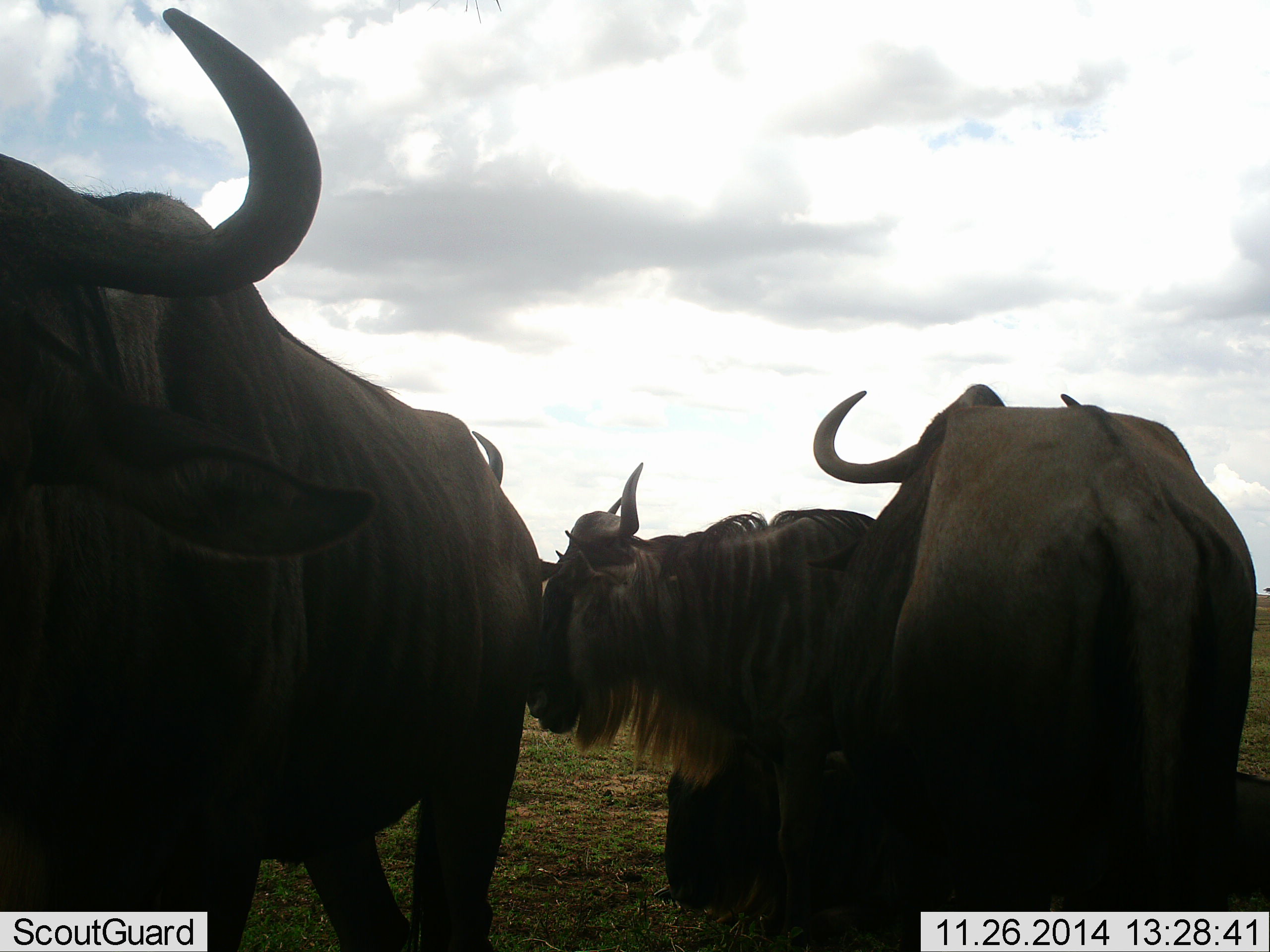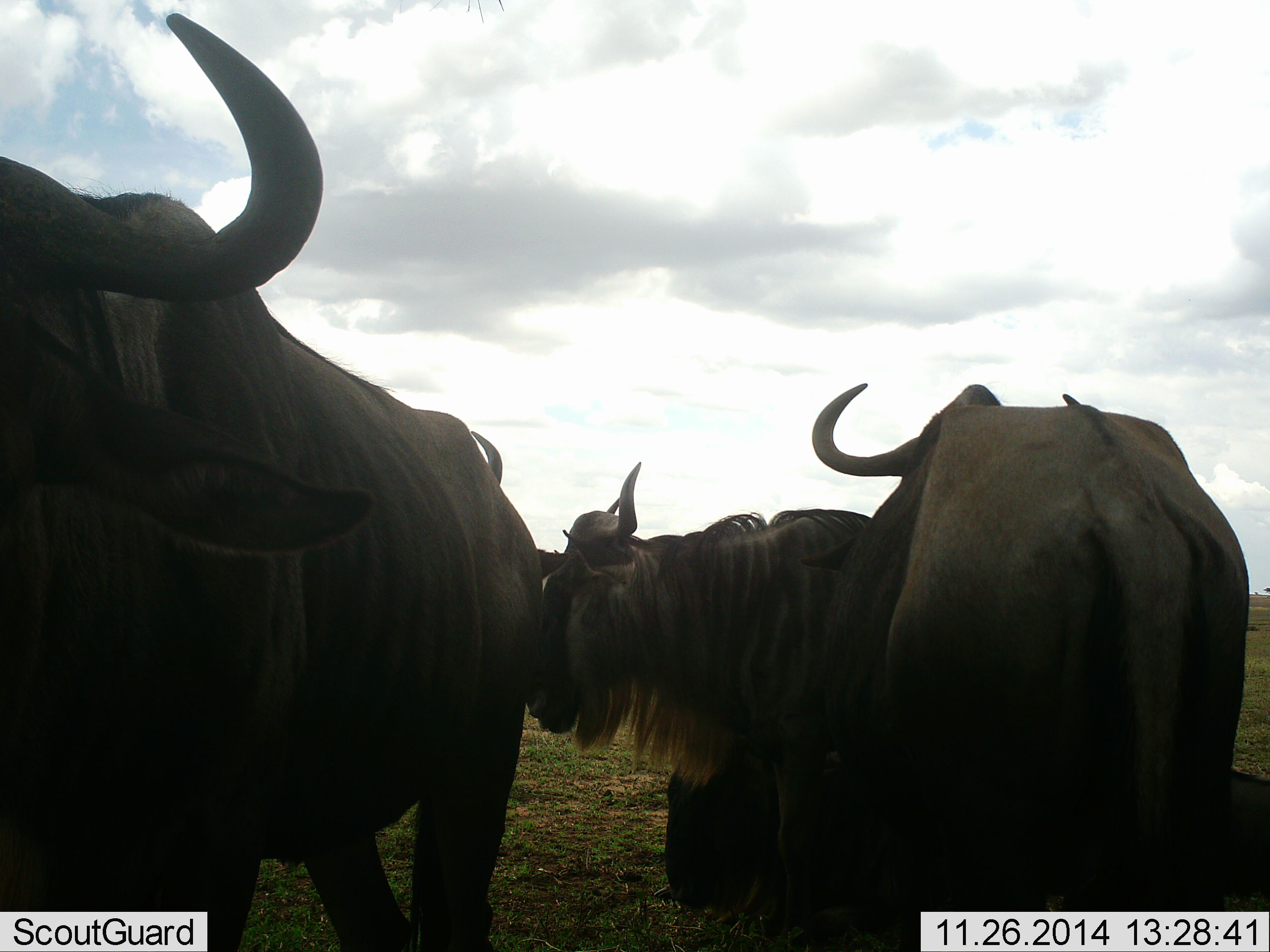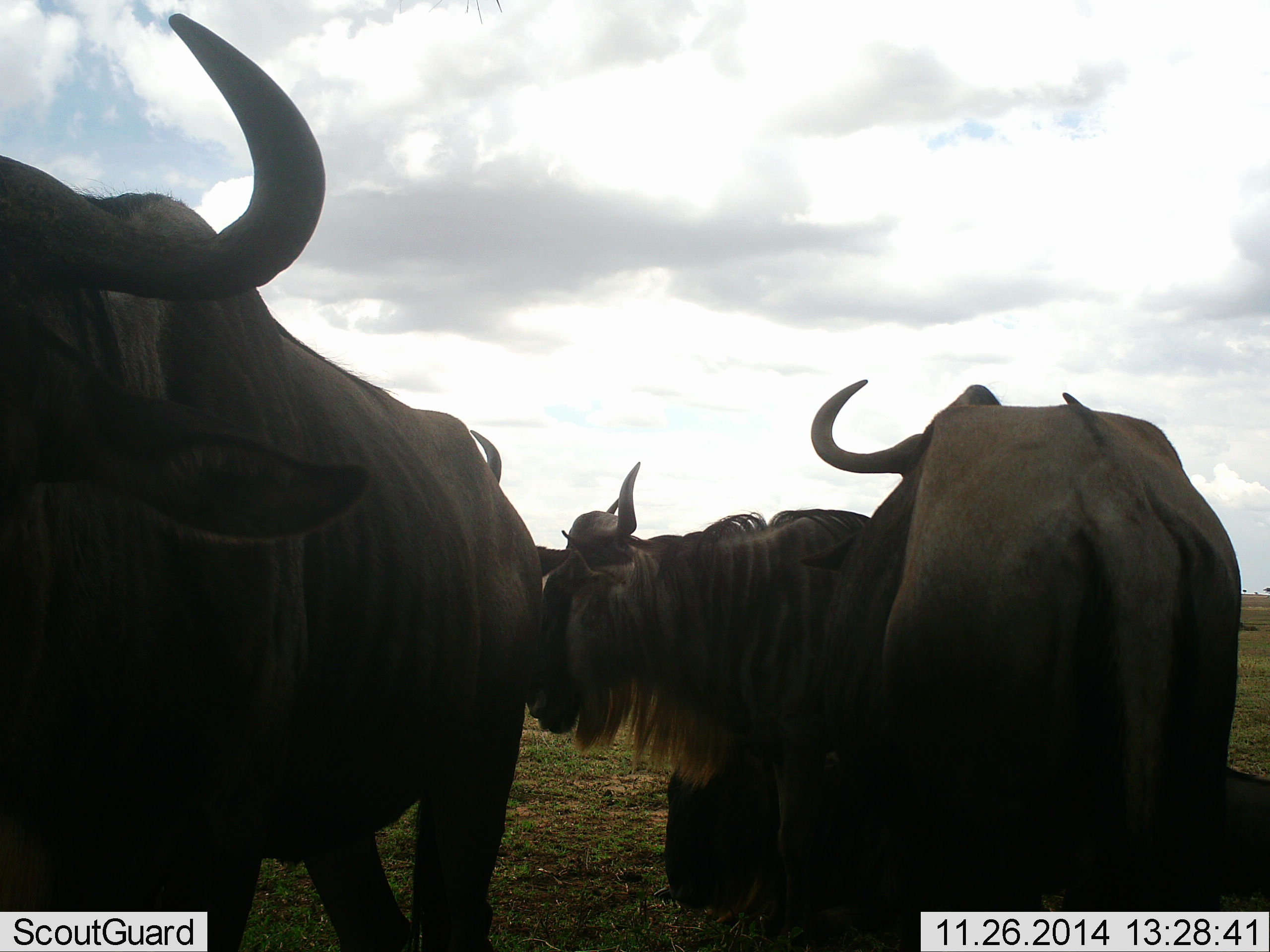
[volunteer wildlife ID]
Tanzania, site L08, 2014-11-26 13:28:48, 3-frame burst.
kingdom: Animalia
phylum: Chordata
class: Mammalia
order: Artiodactyla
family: Bovidae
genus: Connochaetes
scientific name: Connochaetes taurinus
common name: blue wildebeest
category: wildebeest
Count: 4.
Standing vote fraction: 100%.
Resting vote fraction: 30%.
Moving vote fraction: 0%.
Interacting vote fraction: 0%.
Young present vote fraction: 0%.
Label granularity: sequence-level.